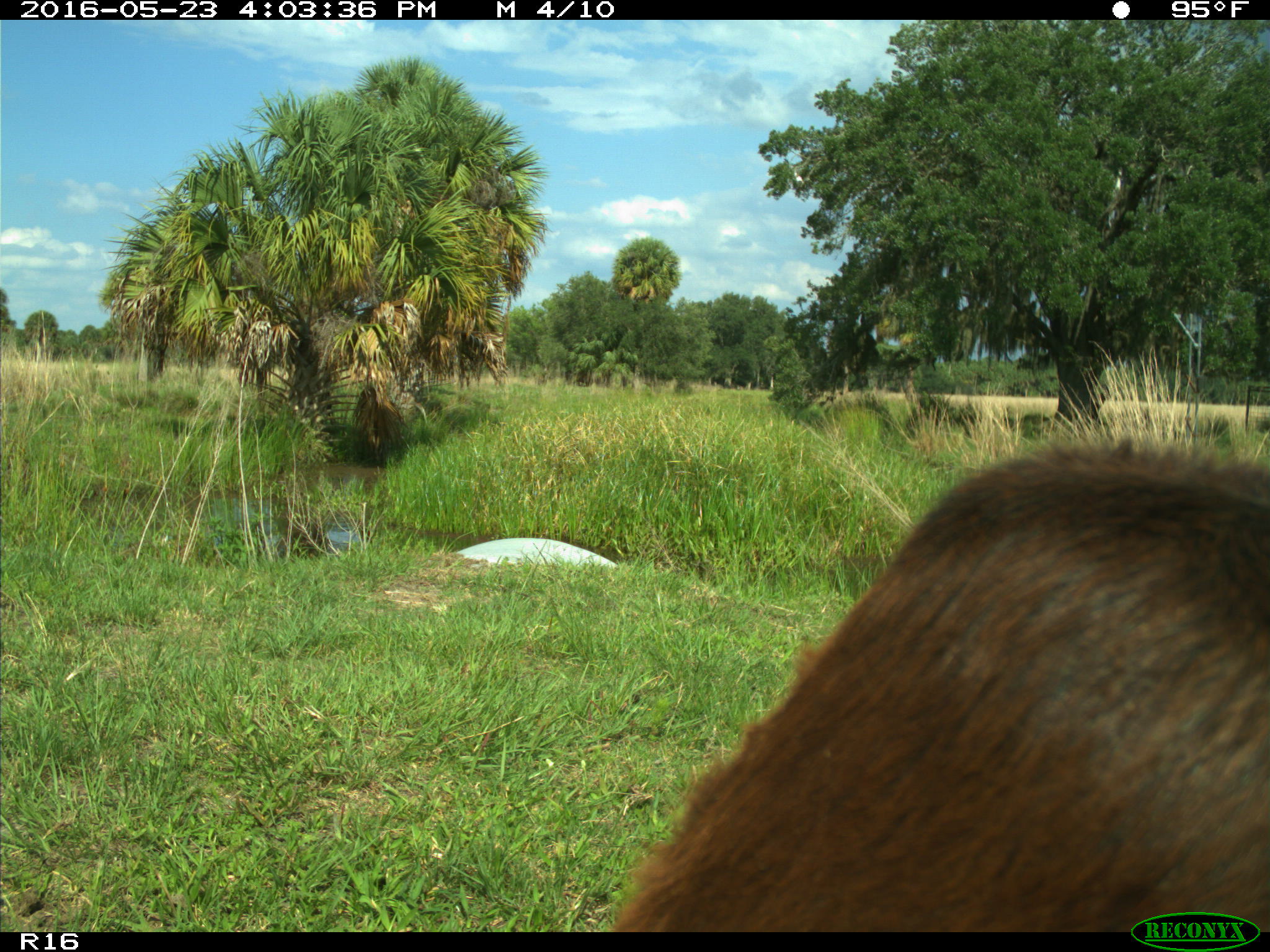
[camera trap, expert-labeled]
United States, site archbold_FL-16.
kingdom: Animalia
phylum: Chordata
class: Mammalia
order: Artiodactyla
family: Bovidae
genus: Bos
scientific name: Bos taurus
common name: domestic cow